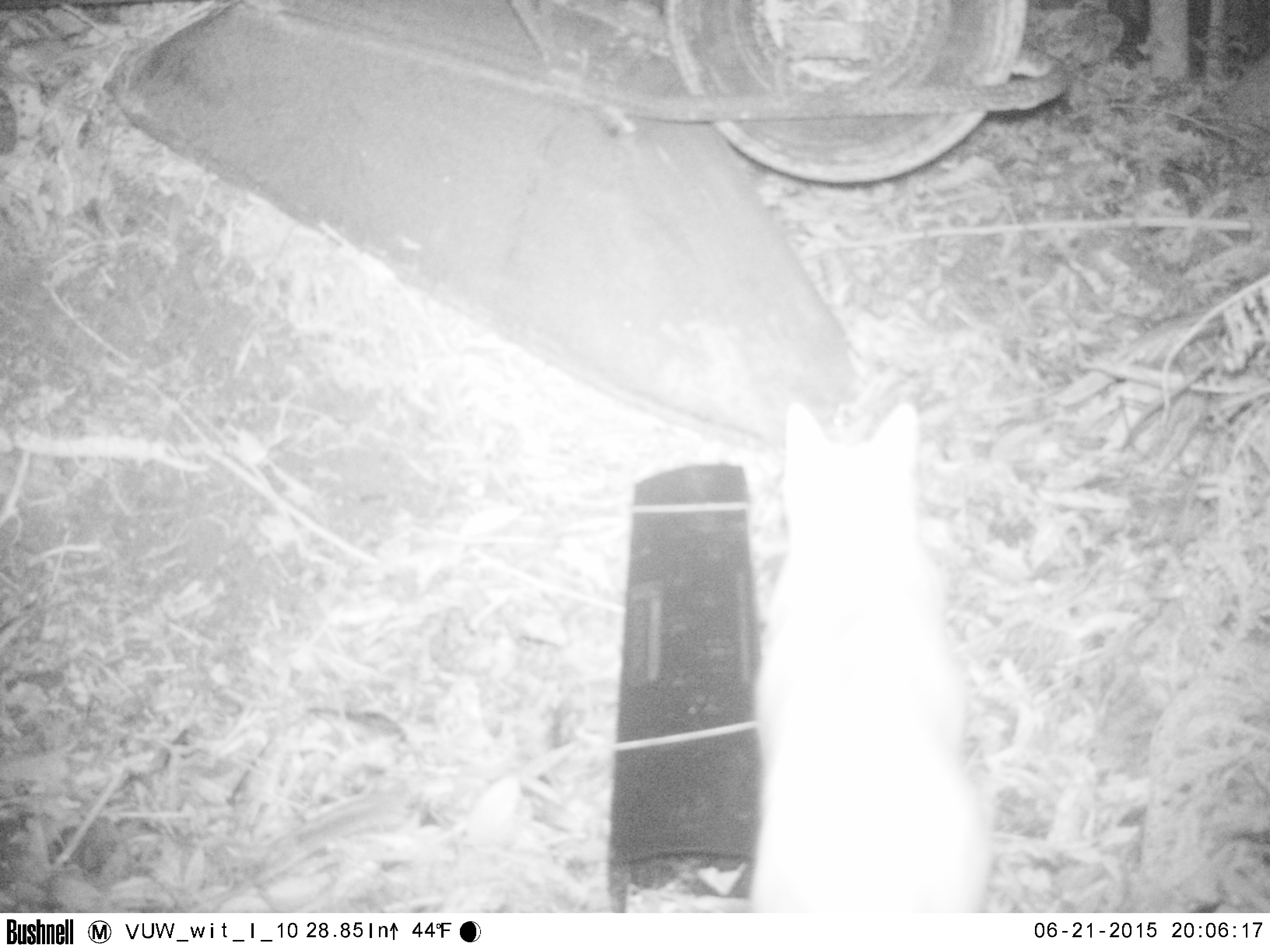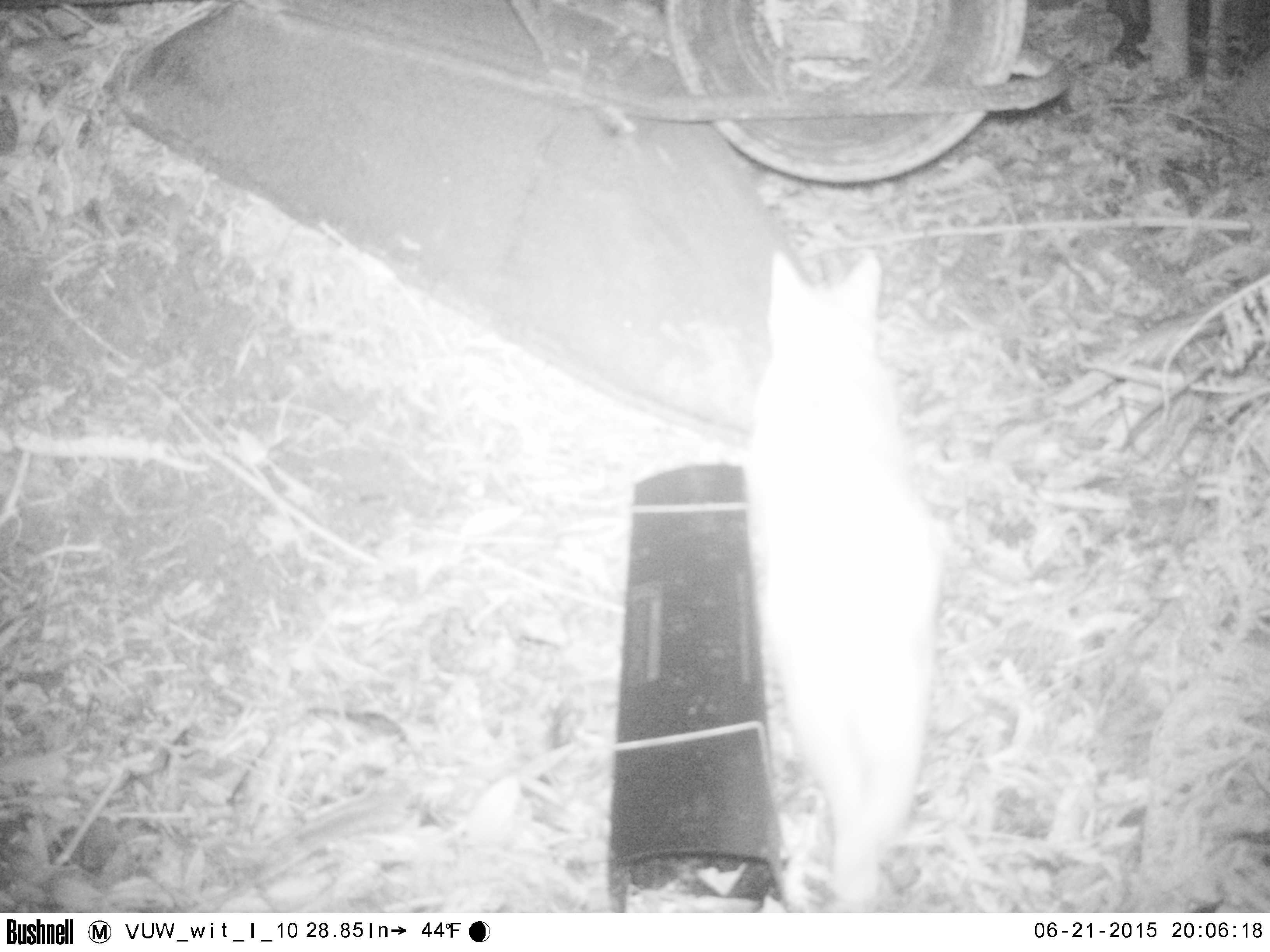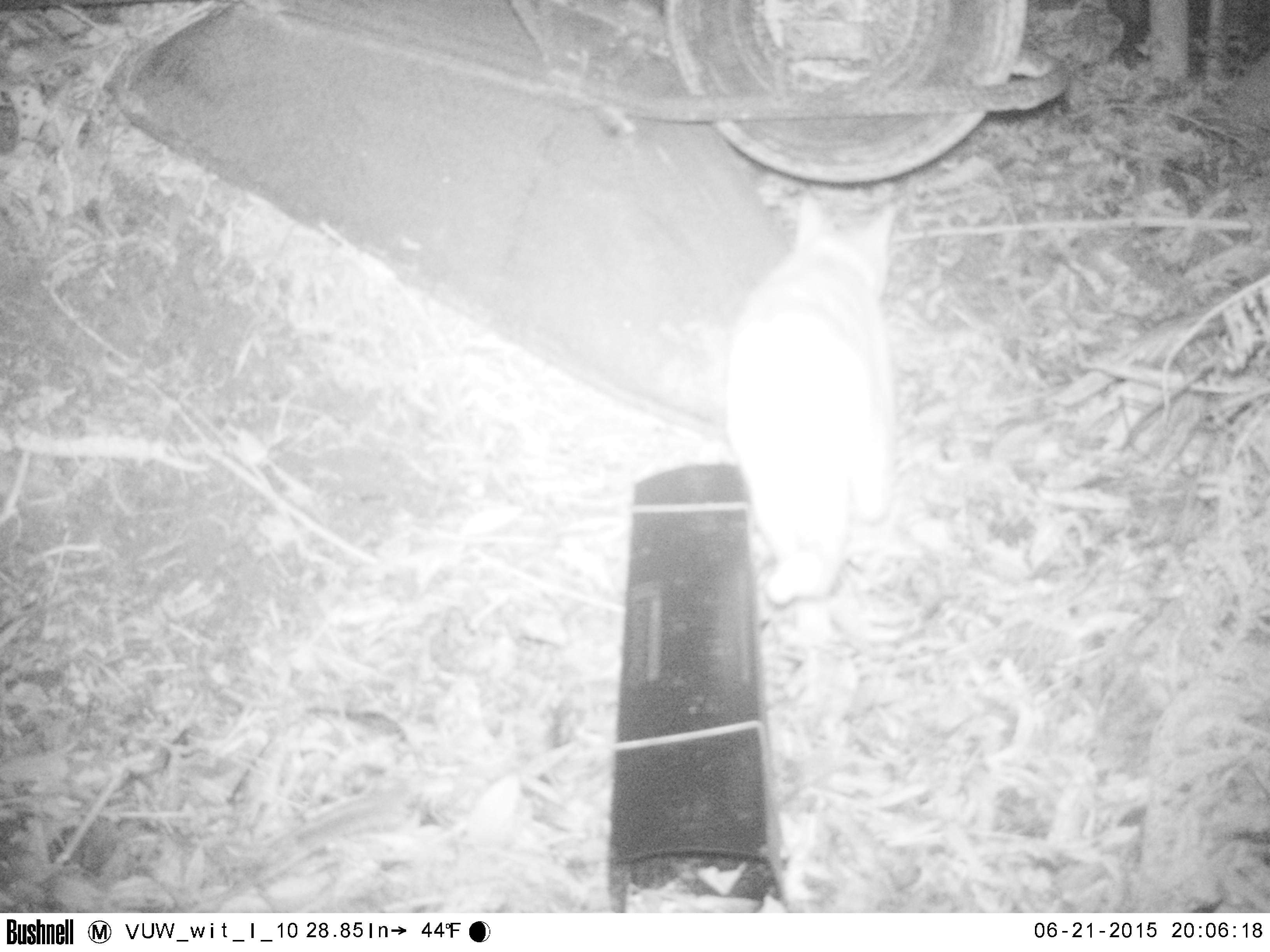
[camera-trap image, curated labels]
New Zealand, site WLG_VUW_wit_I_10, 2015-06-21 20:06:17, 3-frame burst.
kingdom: Animalia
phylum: Chordata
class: Mammalia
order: Carnivora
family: Felidae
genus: Felis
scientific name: Felis catus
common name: domestic cat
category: cat